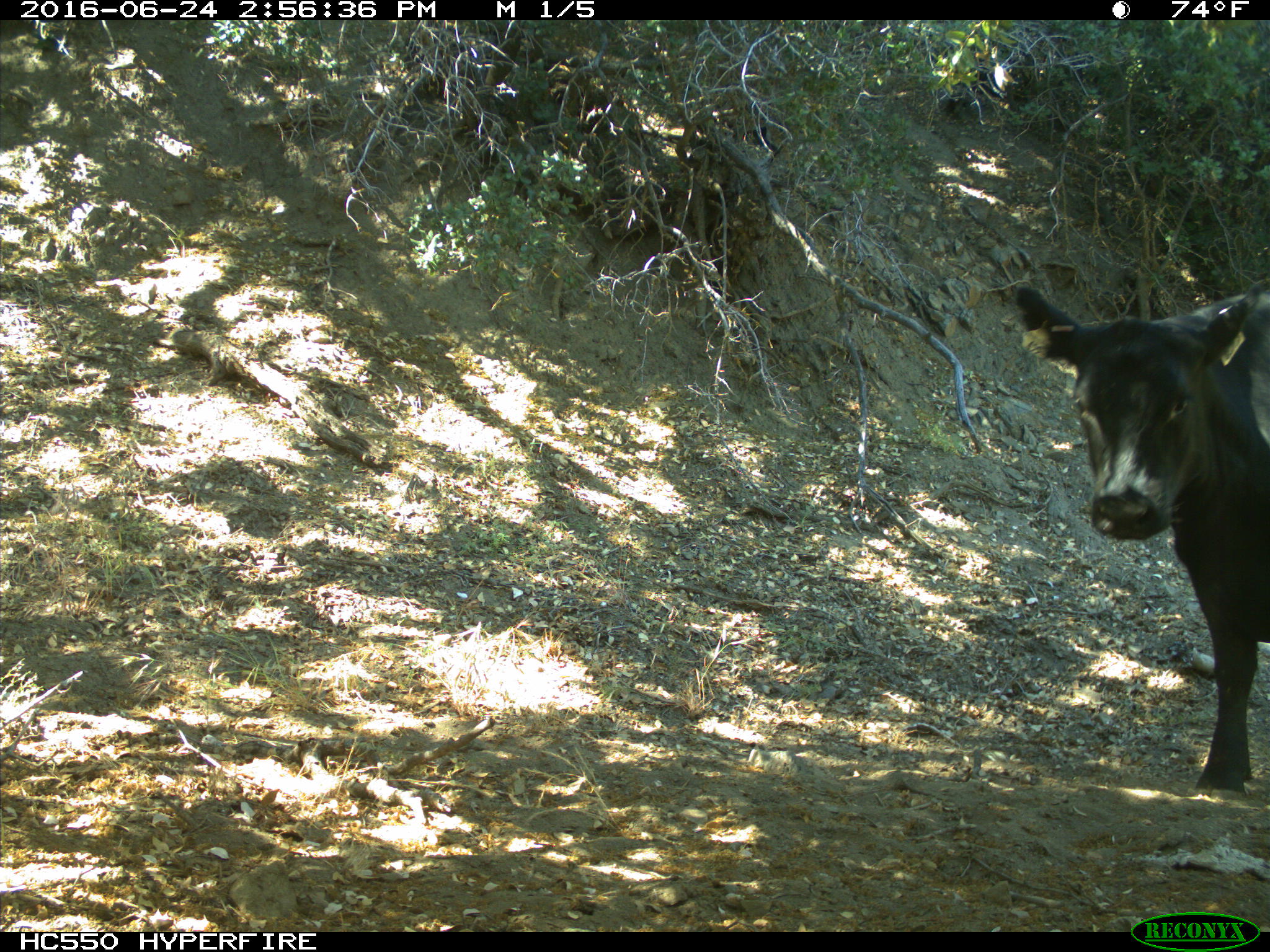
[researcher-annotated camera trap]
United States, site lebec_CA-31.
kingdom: Animalia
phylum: Chordata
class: Mammalia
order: Artiodactyla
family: Bovidae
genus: Bos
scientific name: Bos taurus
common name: domestic cow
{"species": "Bos taurus (domestic cow)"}